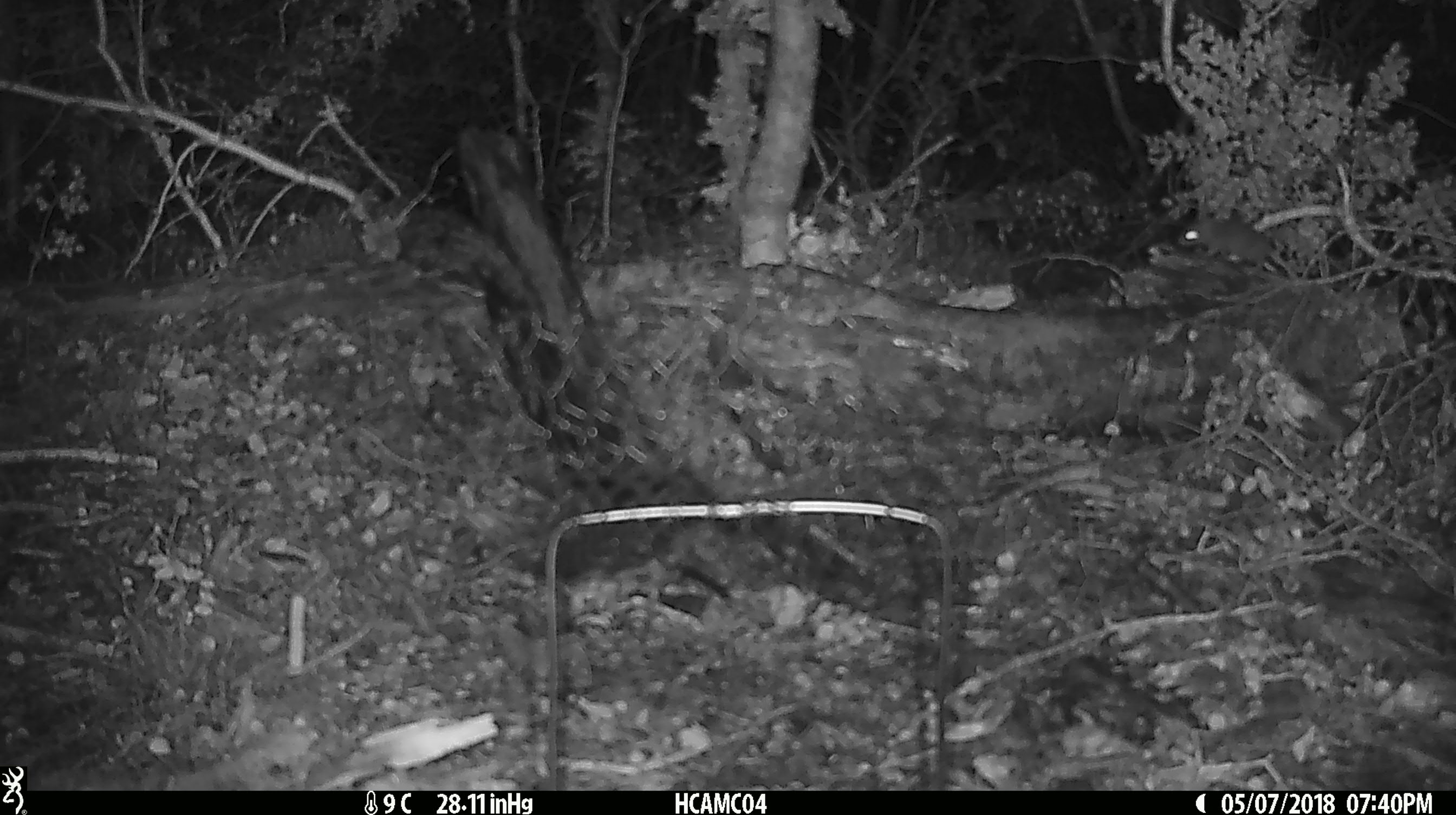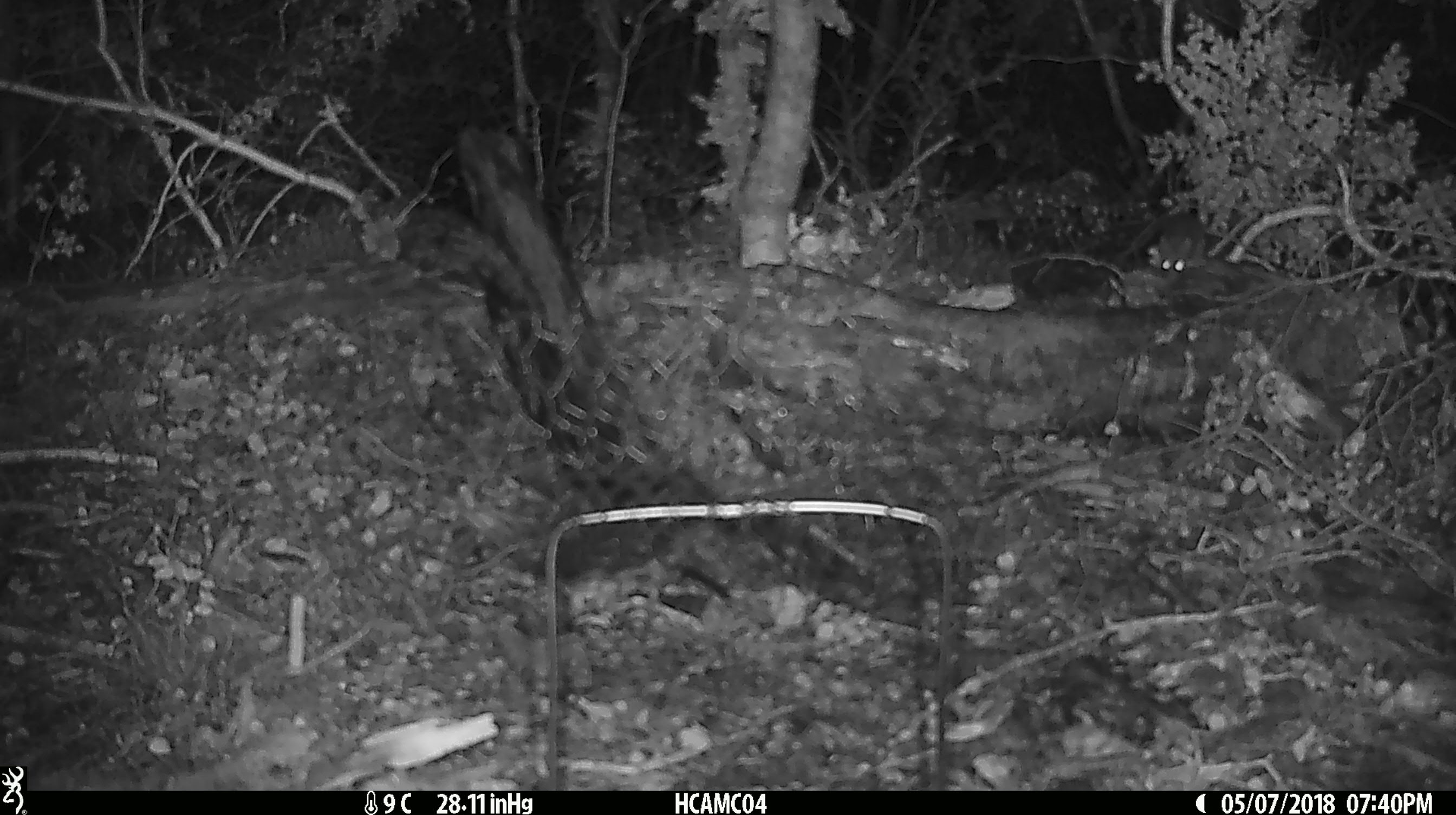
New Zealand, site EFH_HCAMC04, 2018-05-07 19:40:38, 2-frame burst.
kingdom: Animalia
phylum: Chordata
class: Mammalia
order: Rodentia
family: Muridae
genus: Mus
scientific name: Mus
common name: mouse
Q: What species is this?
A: Mouse (Mus).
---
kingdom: Animalia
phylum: Chordata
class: Mammalia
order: Rodentia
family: Muridae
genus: Rattus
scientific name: Rattus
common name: rat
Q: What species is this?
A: Rat (Rattus).